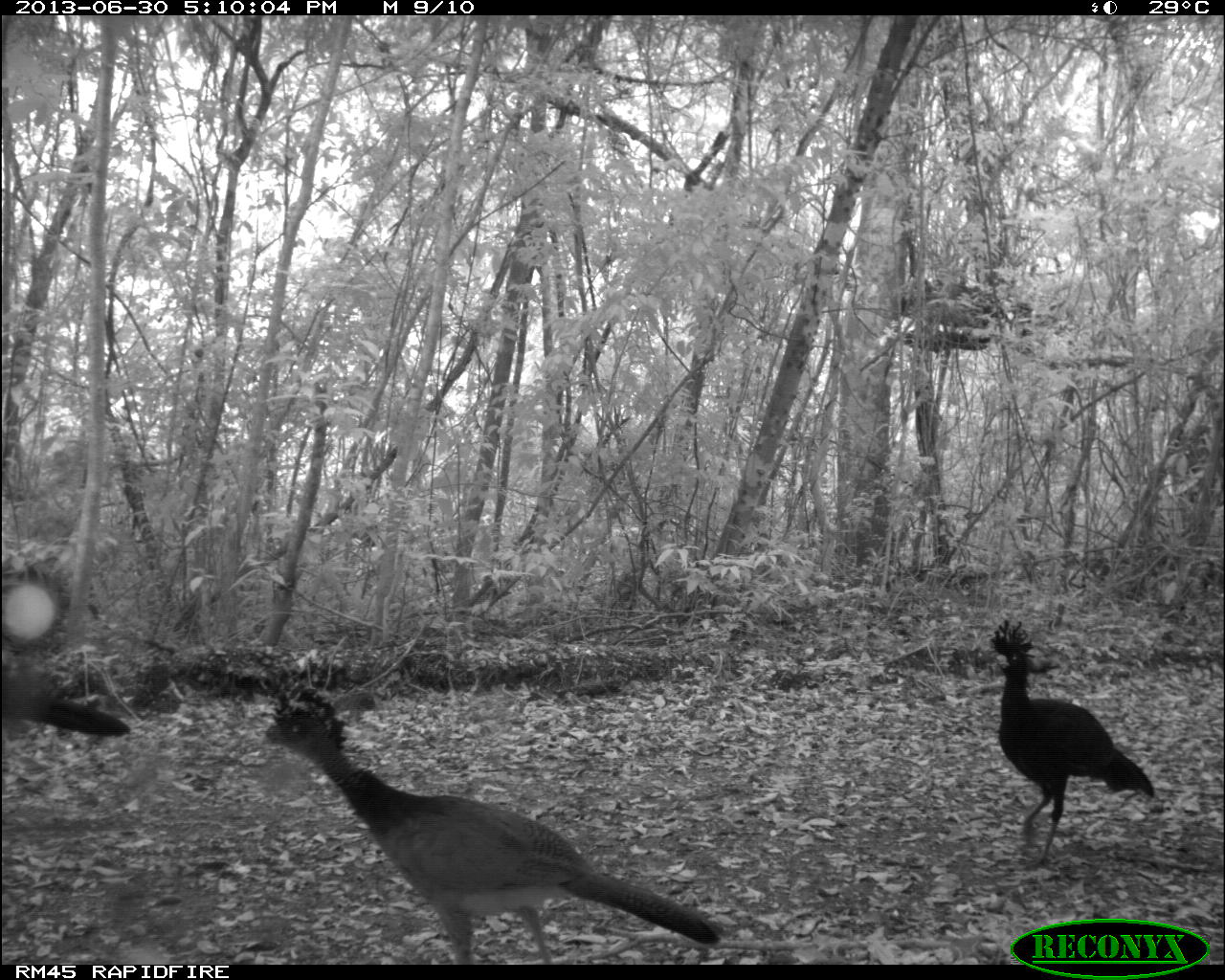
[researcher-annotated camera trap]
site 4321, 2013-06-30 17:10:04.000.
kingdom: Animalia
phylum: Chordata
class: Aves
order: Galliformes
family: Cracidae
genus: Crax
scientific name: Crax rubra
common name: great curassow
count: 4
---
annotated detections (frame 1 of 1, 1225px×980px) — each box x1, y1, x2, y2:
crax rubra: 255, 678, 732, 959; 982, 612, 1157, 867; 0, 665, 128, 740